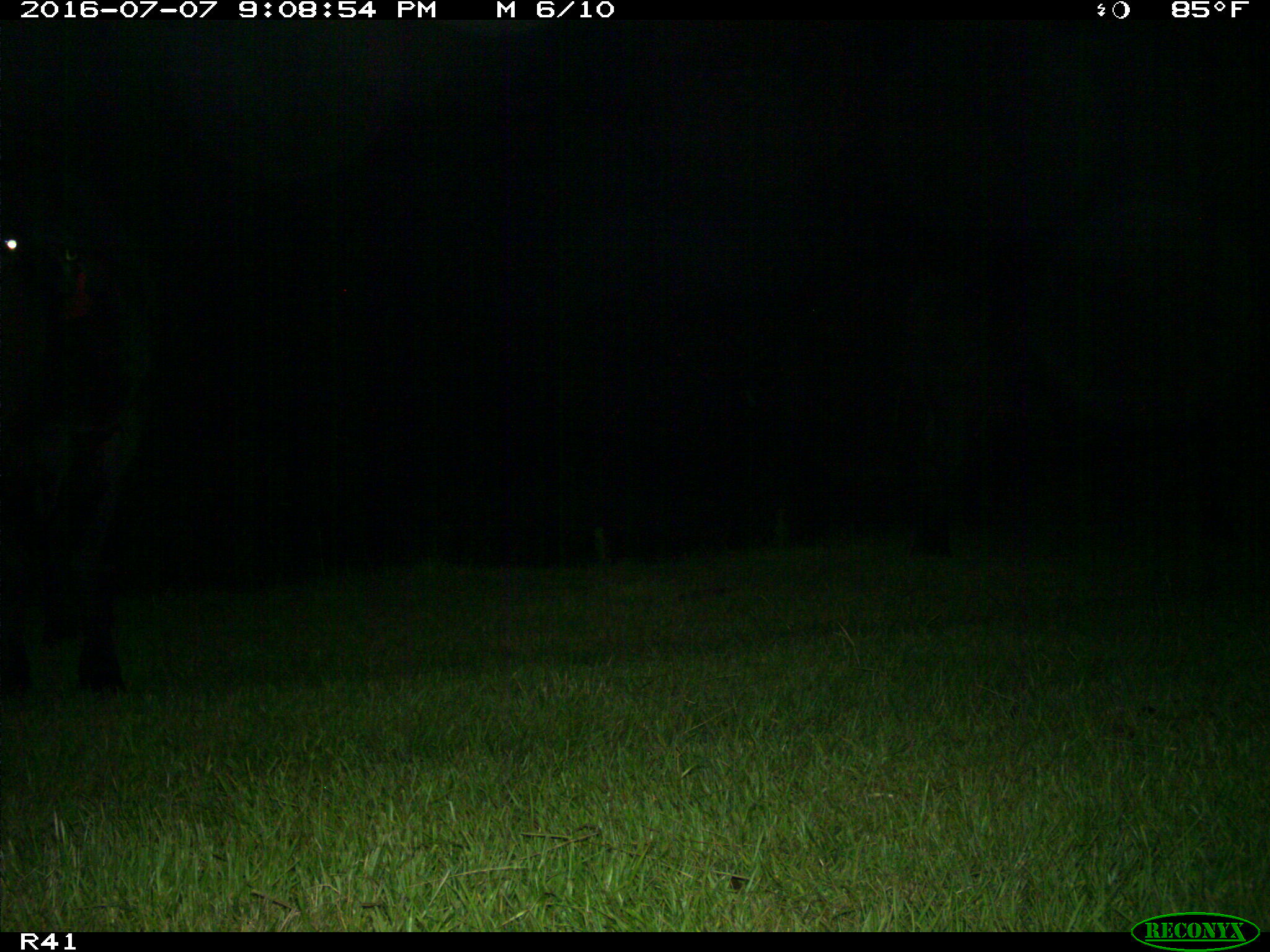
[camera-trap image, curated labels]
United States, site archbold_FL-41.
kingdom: Animalia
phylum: Chordata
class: Mammalia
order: Artiodactyla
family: Bovidae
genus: Bos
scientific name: Bos taurus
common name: domestic cow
Bos taurus (domestic cow).